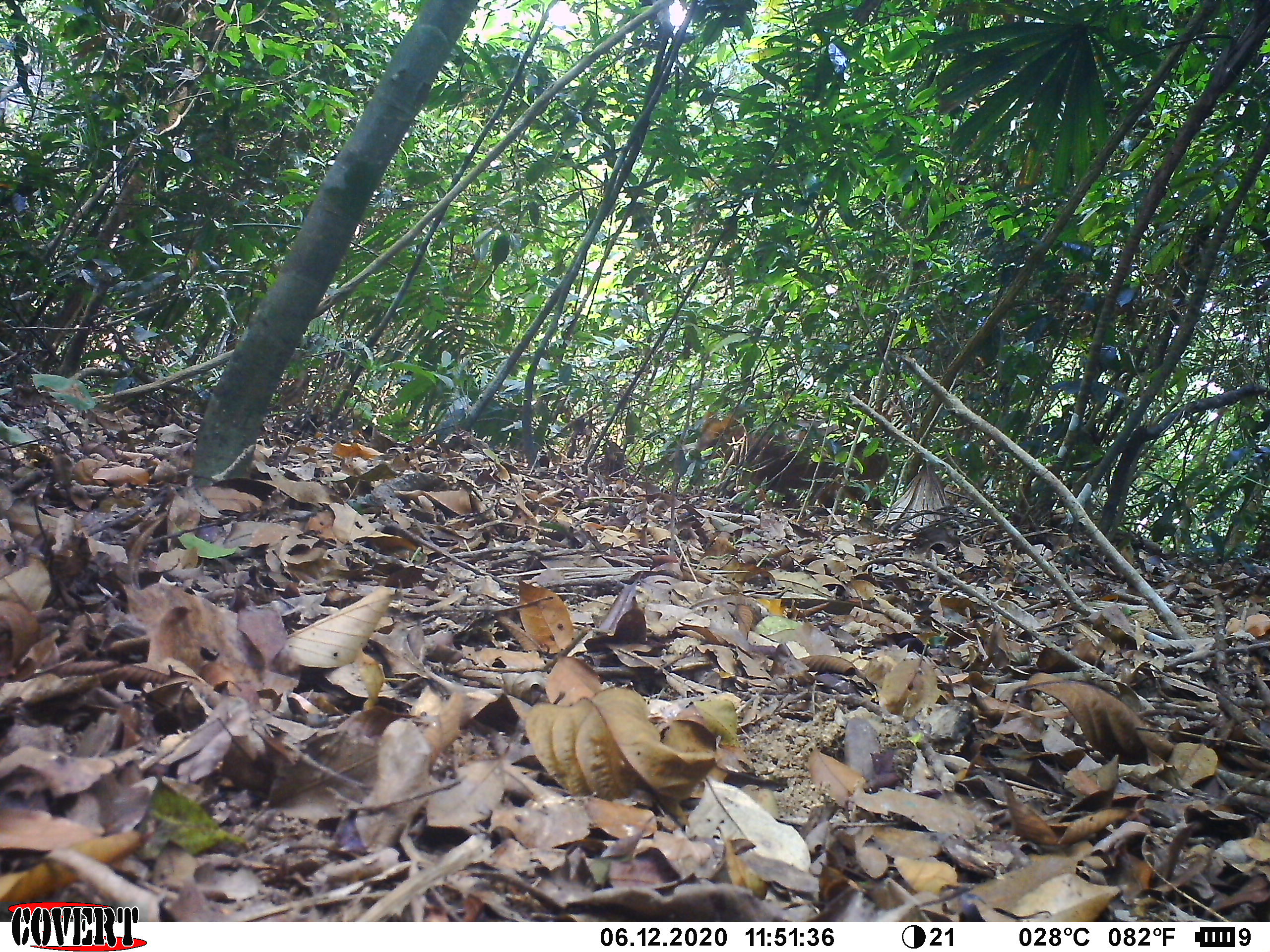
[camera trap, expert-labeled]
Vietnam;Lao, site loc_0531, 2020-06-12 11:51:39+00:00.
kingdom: Animalia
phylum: Chordata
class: Mammalia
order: Artiodactyla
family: Cervidae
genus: Muntiacus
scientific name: Muntiacus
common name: muntjacs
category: unidentified muntjac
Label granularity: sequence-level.